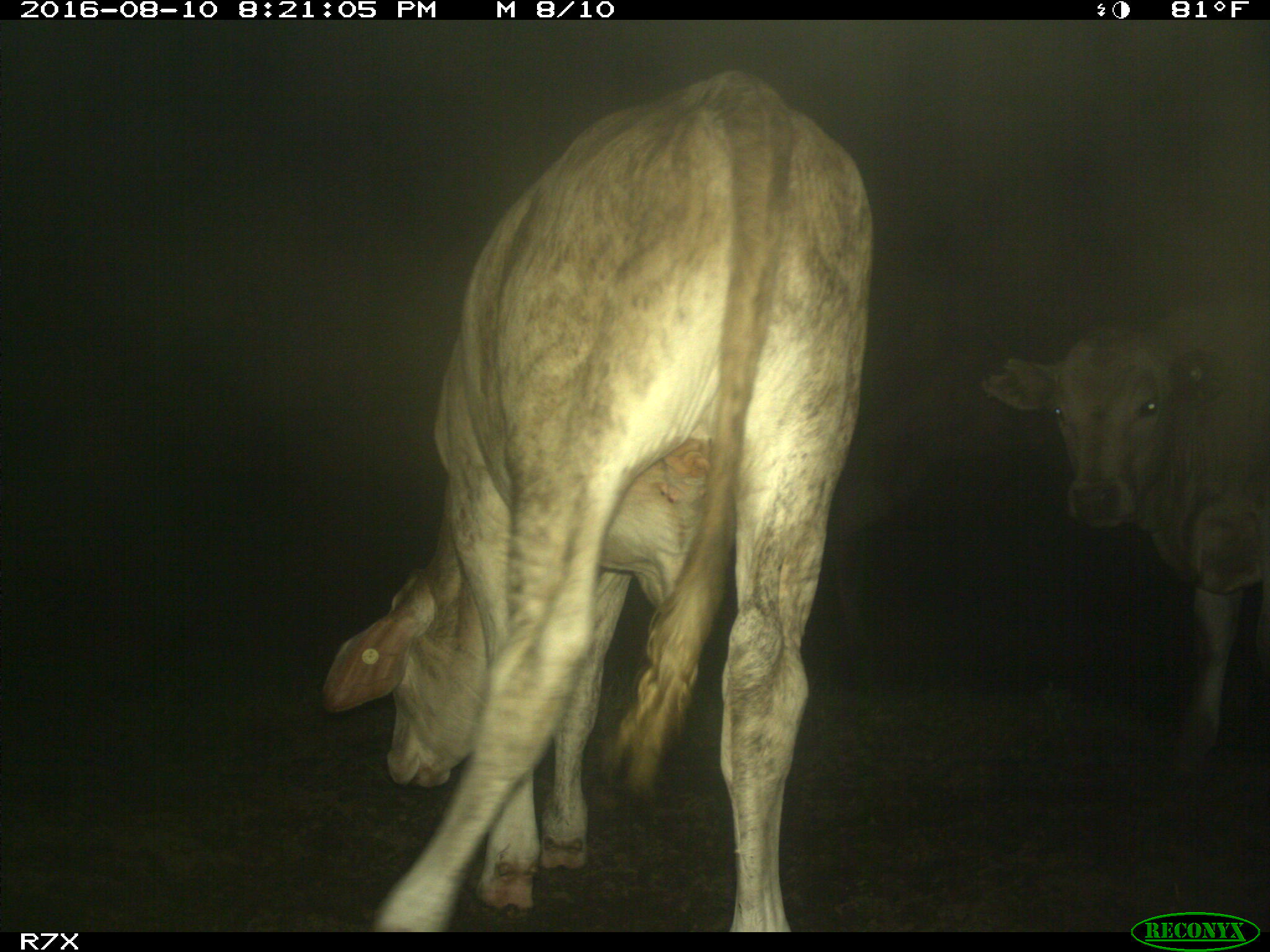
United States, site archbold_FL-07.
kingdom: Animalia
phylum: Chordata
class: Mammalia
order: Artiodactyla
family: Bovidae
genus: Bos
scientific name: Bos taurus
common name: domestic cow